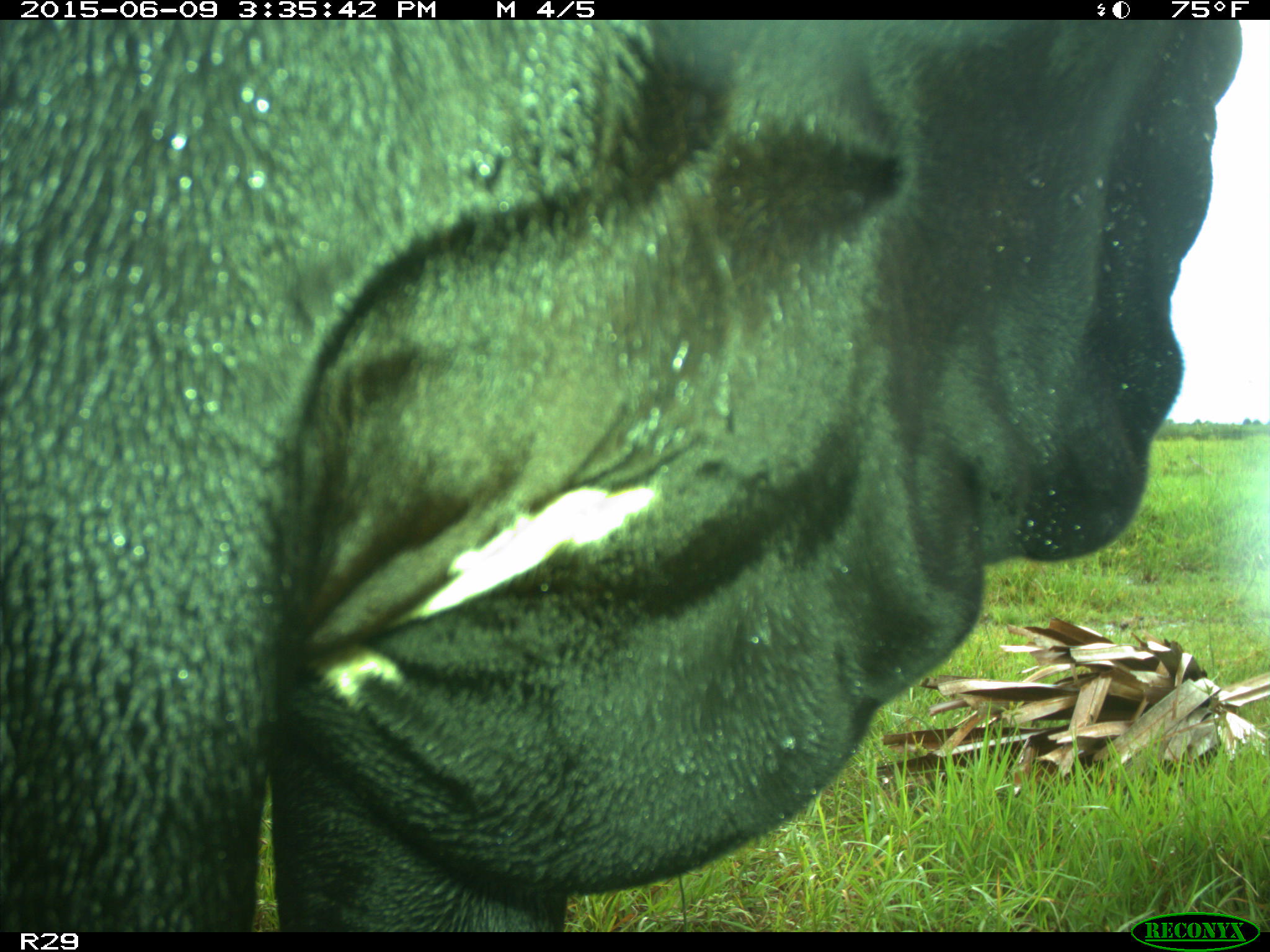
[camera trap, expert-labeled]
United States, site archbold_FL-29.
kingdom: Animalia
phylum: Chordata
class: Mammalia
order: Artiodactyla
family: Bovidae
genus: Bos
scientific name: Bos taurus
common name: domestic cow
Bos taurus (domestic cow).